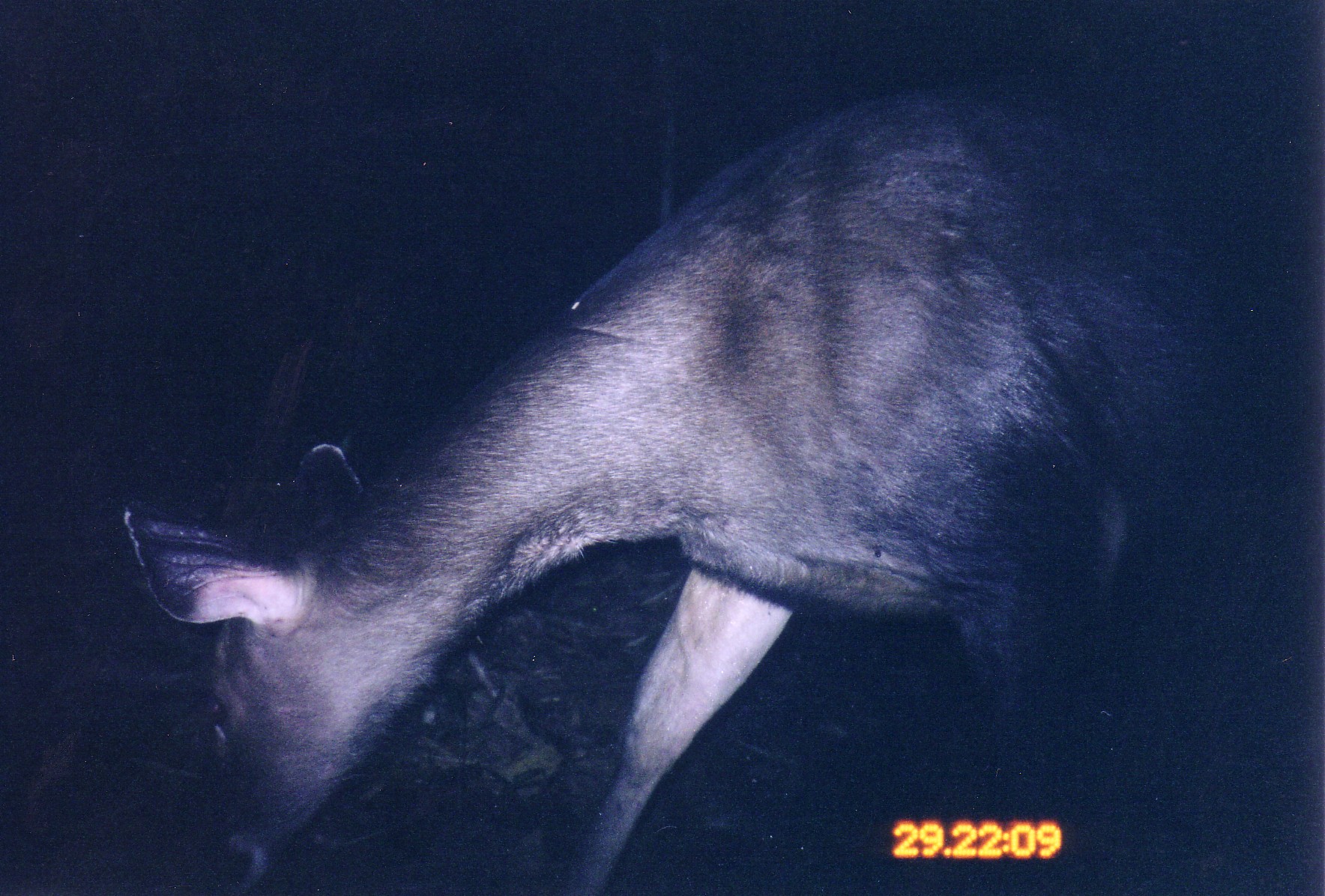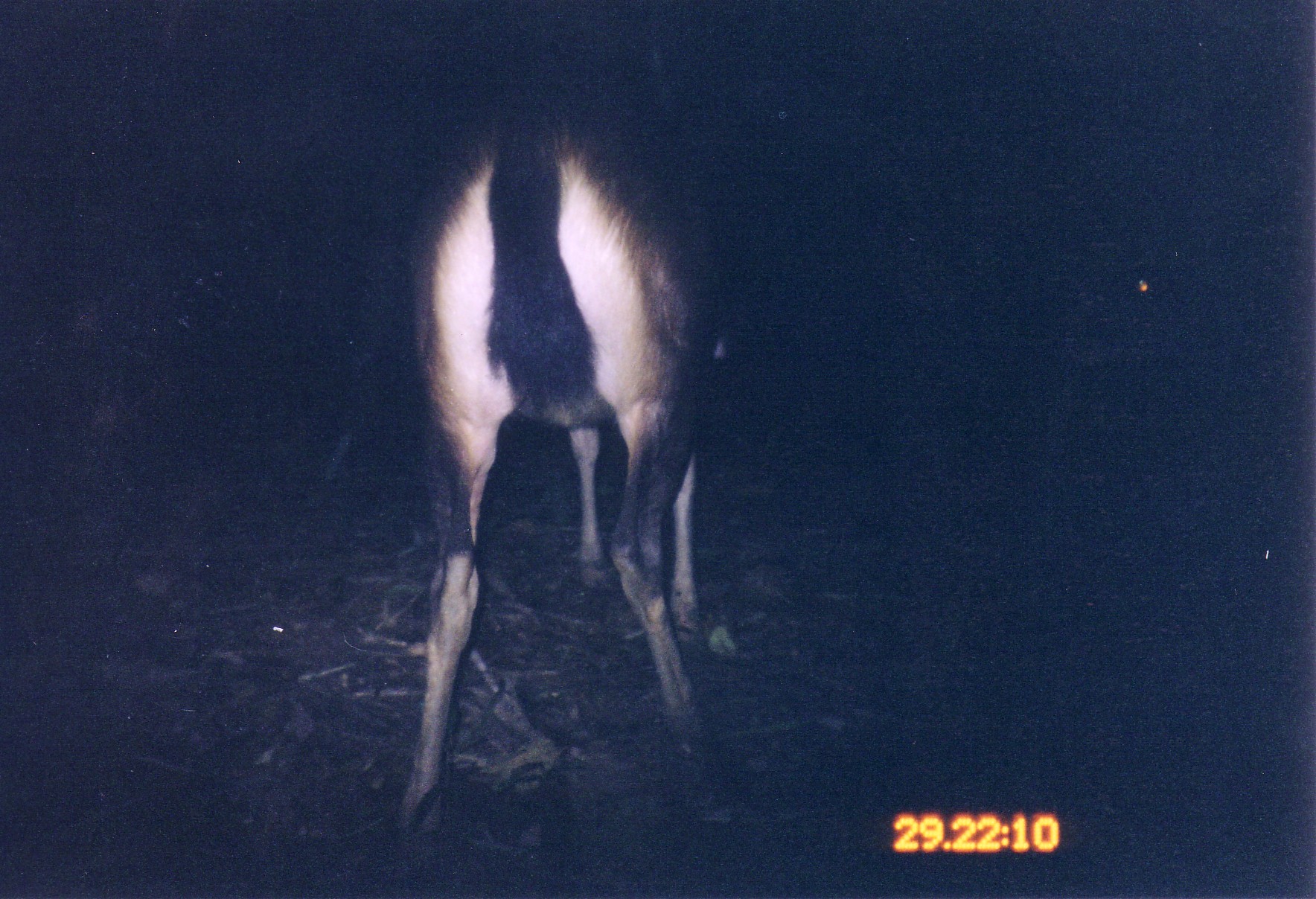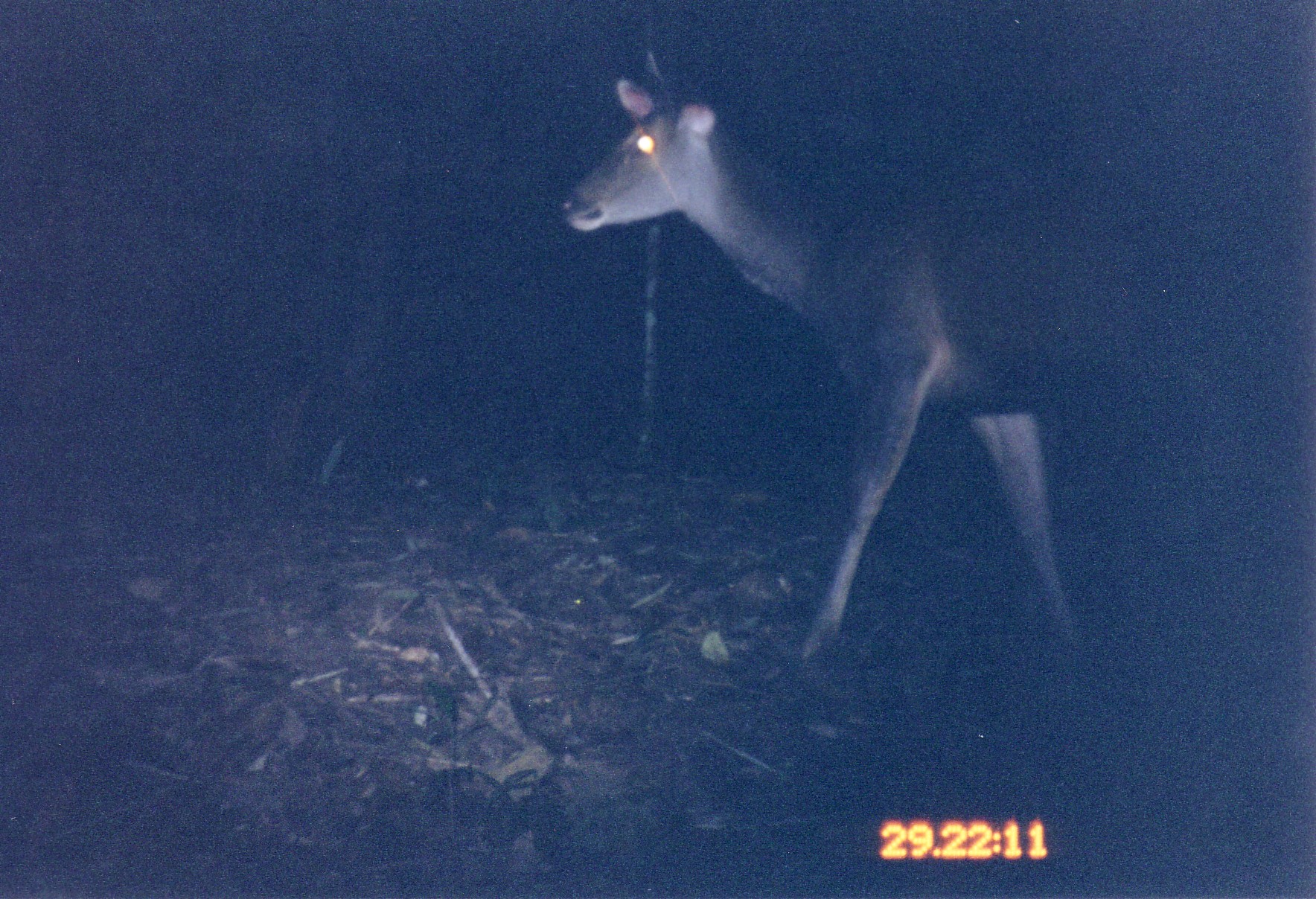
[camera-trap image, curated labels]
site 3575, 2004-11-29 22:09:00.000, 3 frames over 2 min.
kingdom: Animalia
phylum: Chordata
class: Mammalia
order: Artiodactyla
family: Cervidae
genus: Rusa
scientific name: Rusa unicolor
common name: sambar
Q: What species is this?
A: Rusa unicolor (sambar).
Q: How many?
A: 1.